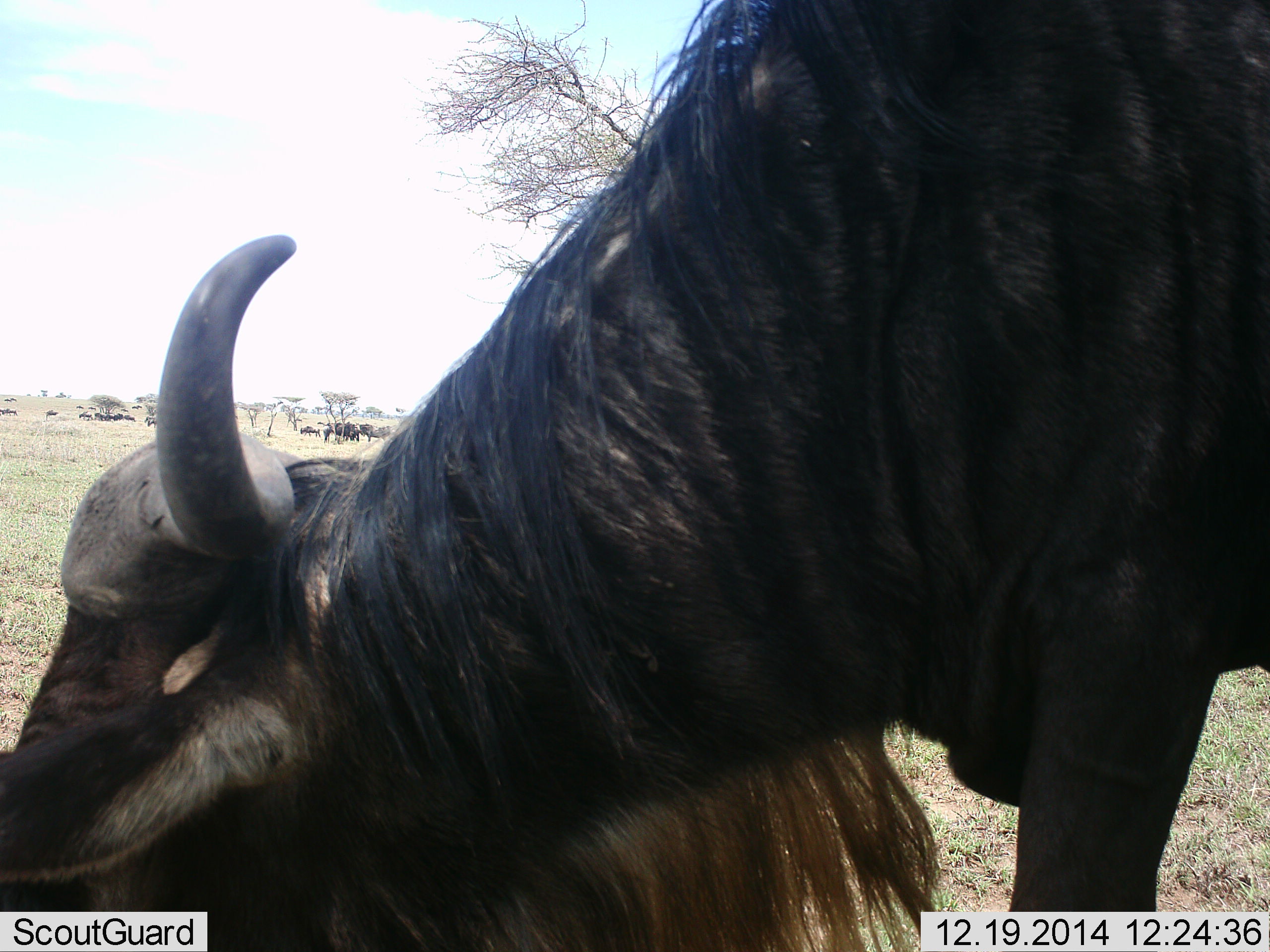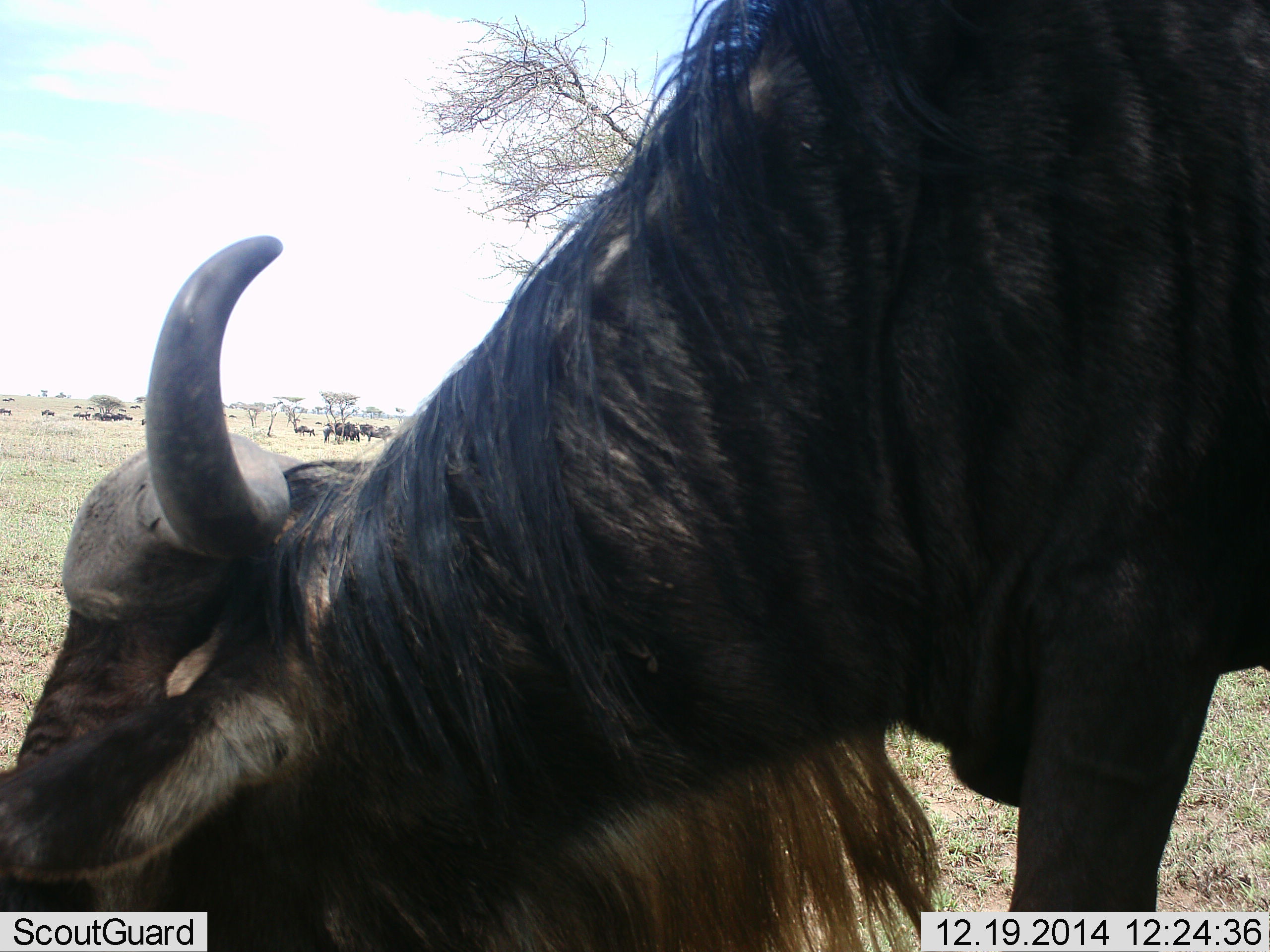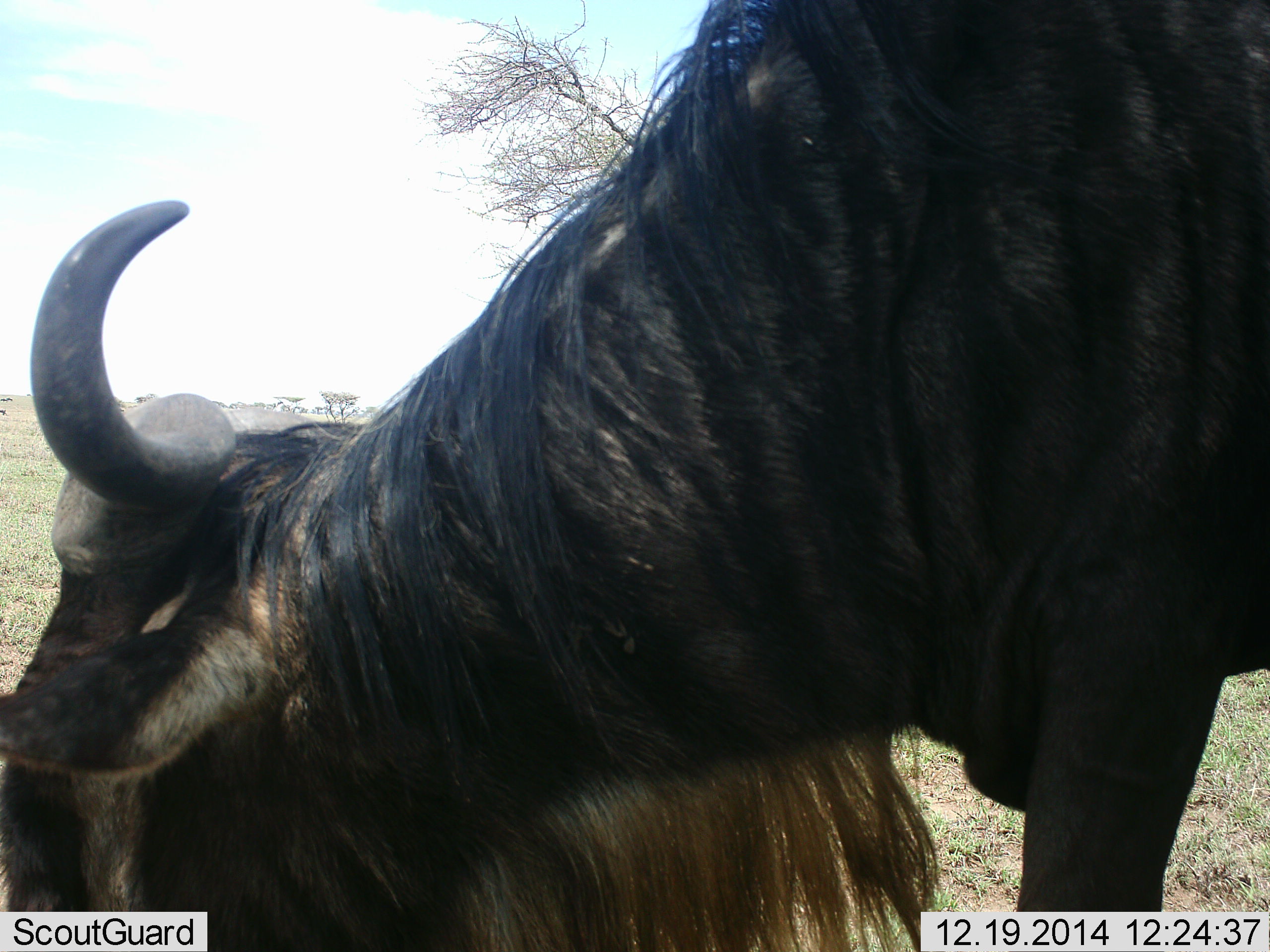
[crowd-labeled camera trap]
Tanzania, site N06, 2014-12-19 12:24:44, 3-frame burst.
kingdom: Animalia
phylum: Chordata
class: Mammalia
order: Artiodactyla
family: Bovidae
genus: Connochaetes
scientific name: Connochaetes taurinus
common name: blue wildebeest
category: wildebeest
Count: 1.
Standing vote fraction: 30%.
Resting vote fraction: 0%.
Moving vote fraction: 30%.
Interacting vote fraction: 0%.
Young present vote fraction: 0%.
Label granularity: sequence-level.